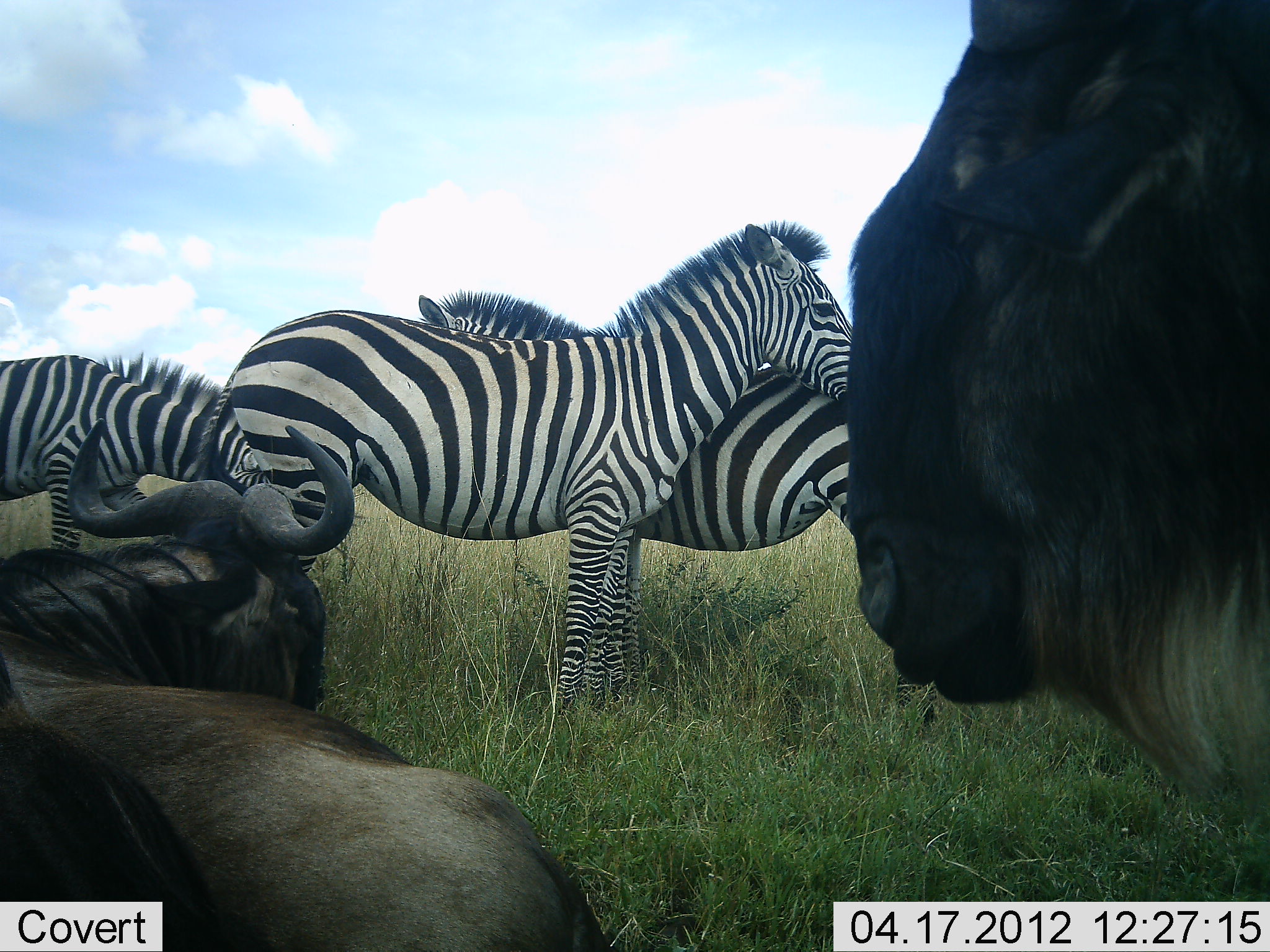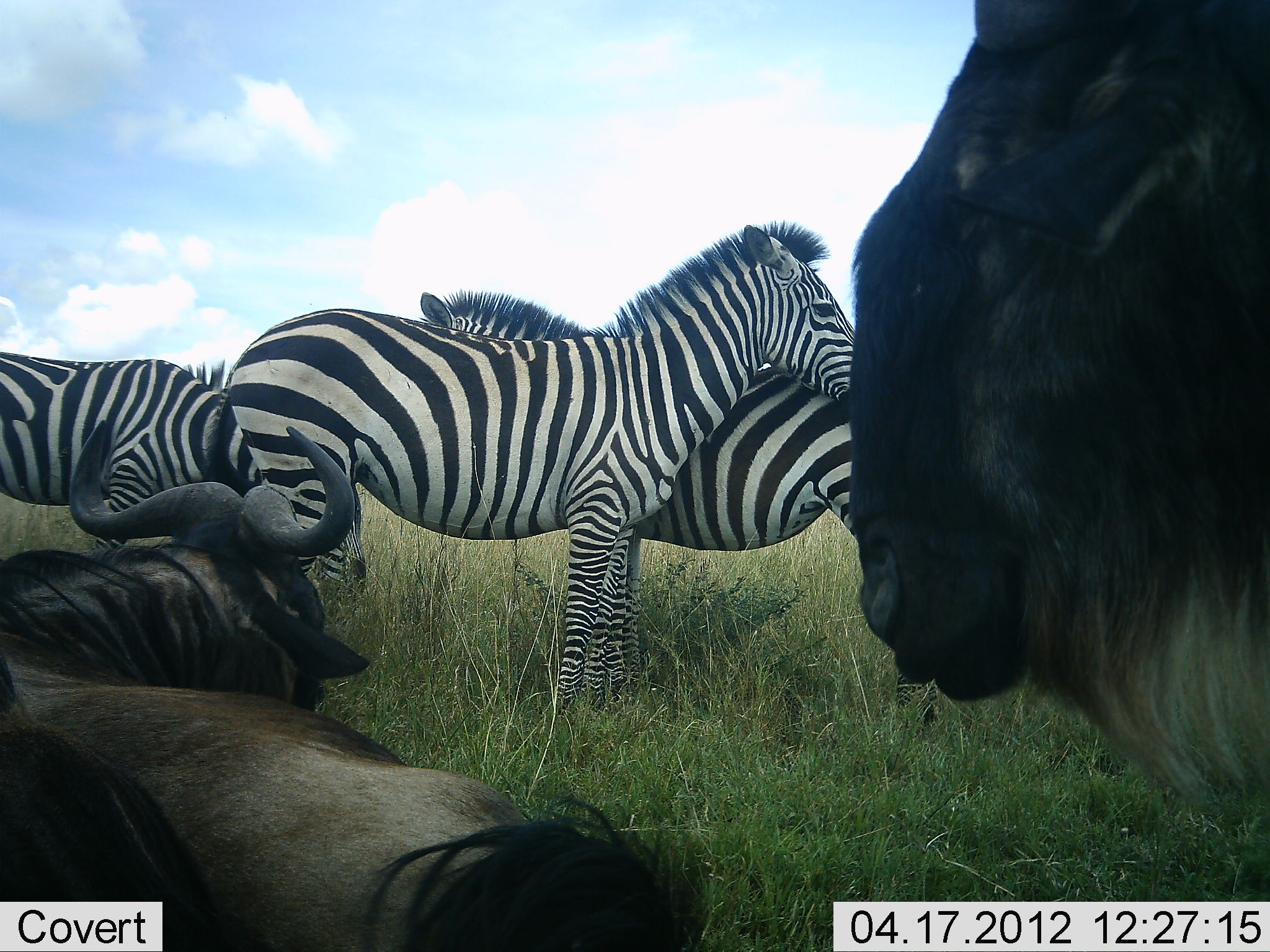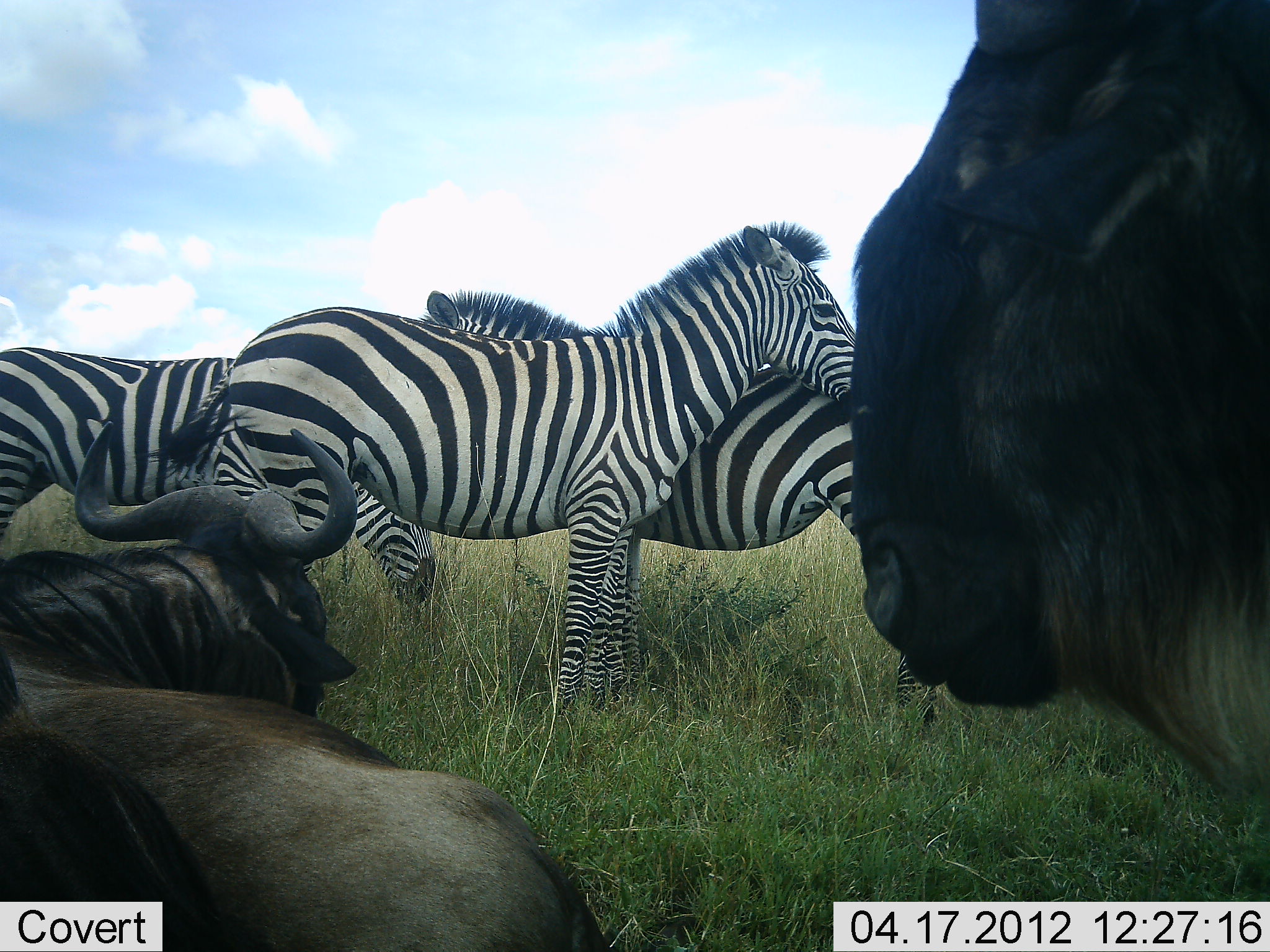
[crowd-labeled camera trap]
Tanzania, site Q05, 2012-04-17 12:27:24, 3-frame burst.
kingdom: Animalia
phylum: Chordata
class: Mammalia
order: Artiodactyla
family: Bovidae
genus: Connochaetes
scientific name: Connochaetes taurinus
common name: blue wildebeest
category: wildebeest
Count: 2.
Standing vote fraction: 77%.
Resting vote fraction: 91%.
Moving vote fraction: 0%.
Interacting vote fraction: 5%.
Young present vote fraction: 0%.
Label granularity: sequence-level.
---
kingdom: Animalia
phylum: Chordata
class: Mammalia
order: Perissodactyla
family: Equidae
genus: Equus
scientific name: Equus quagga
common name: plains zebra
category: zebra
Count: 3.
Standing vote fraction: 92%.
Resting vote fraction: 12%.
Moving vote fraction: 19%.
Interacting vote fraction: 19%.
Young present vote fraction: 0%.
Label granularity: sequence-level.